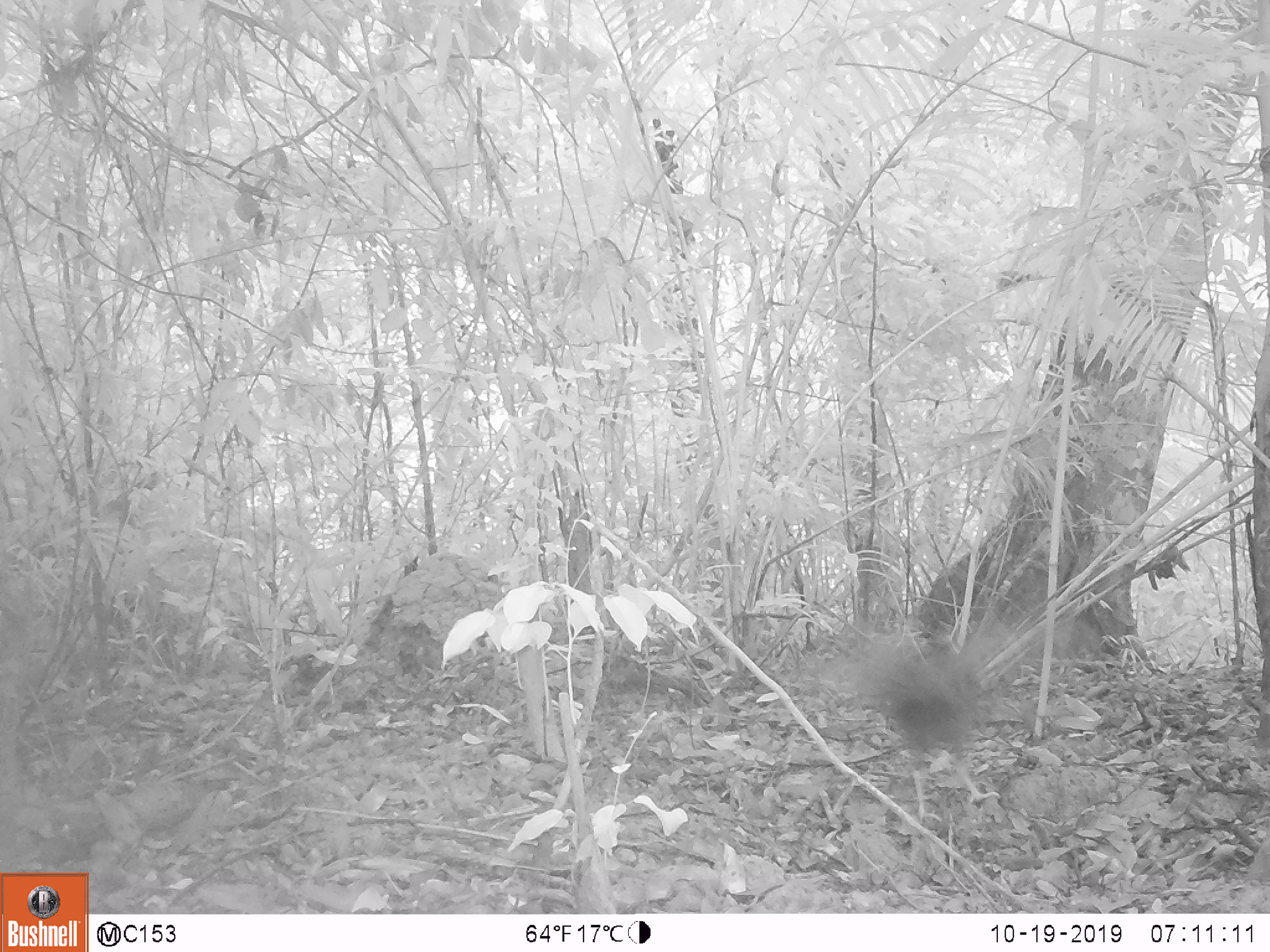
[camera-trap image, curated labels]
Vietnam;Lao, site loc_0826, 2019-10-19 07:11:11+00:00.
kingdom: Animalia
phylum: Chordata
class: Aves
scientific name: Aves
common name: bird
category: unidentified bird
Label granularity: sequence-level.